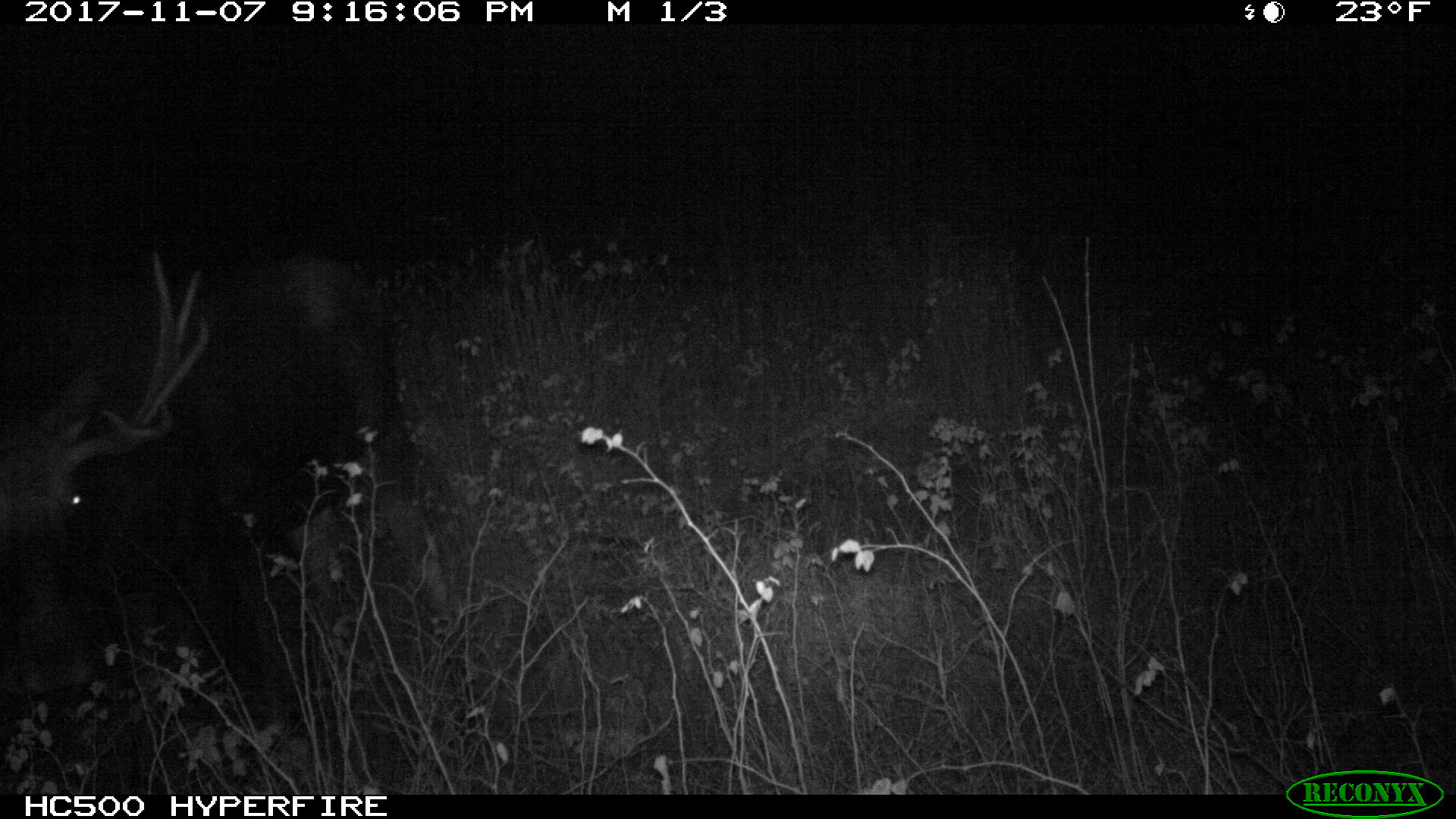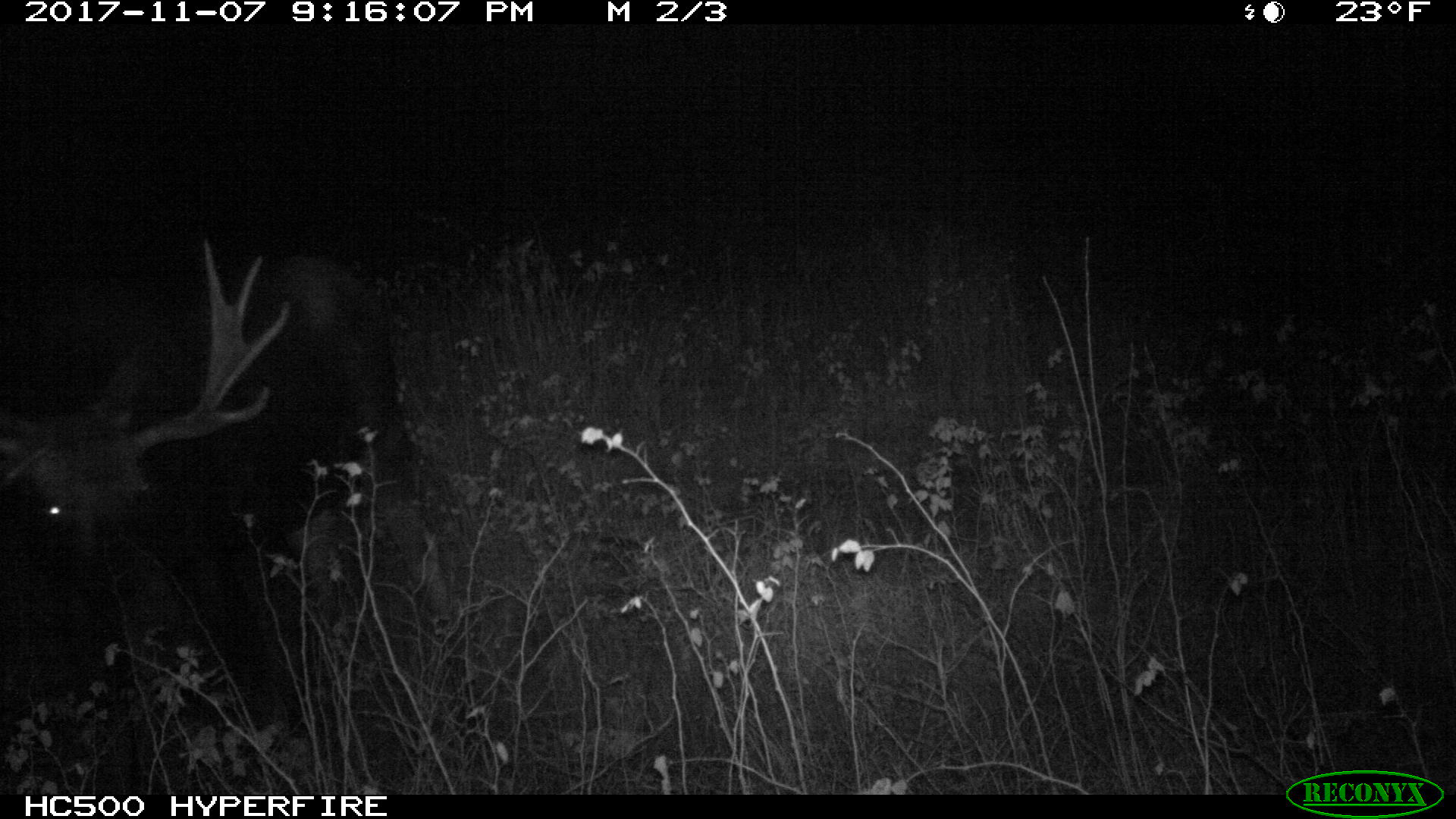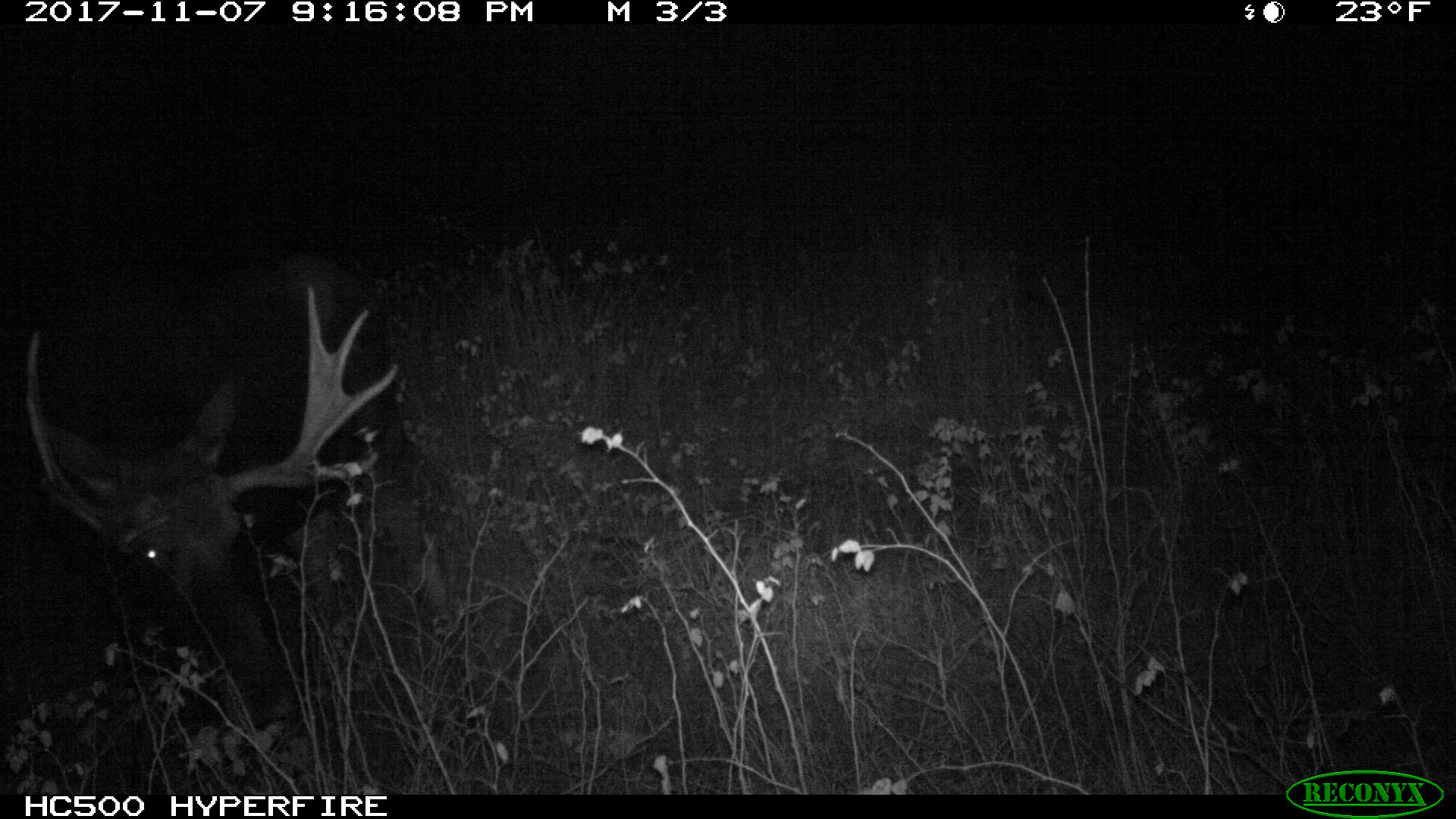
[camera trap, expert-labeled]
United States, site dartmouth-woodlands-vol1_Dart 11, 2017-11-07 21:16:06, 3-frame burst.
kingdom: Animalia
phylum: Chordata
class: Mammalia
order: Artiodactyla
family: Cervidae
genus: Alces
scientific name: Alces alces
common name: moose